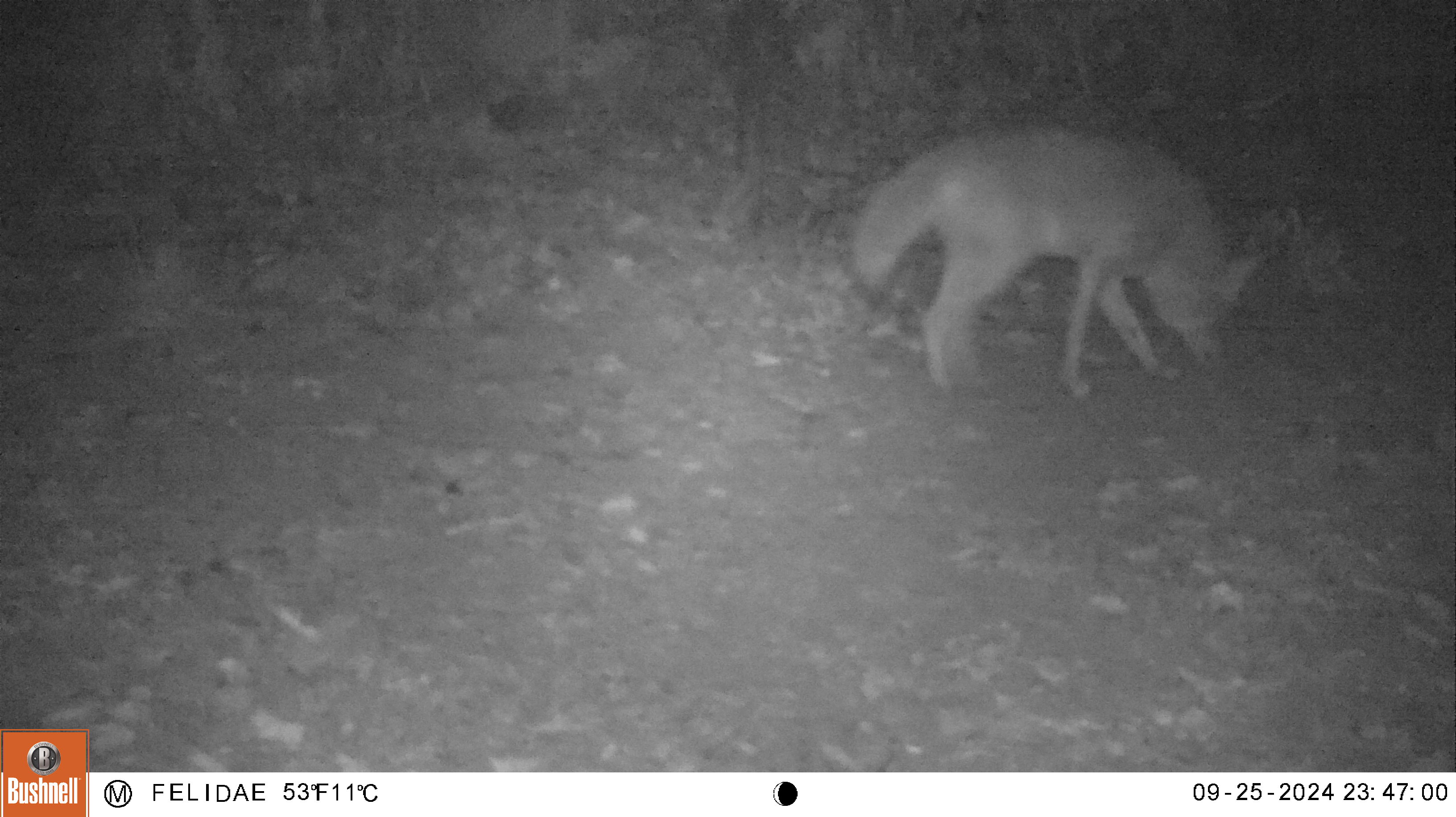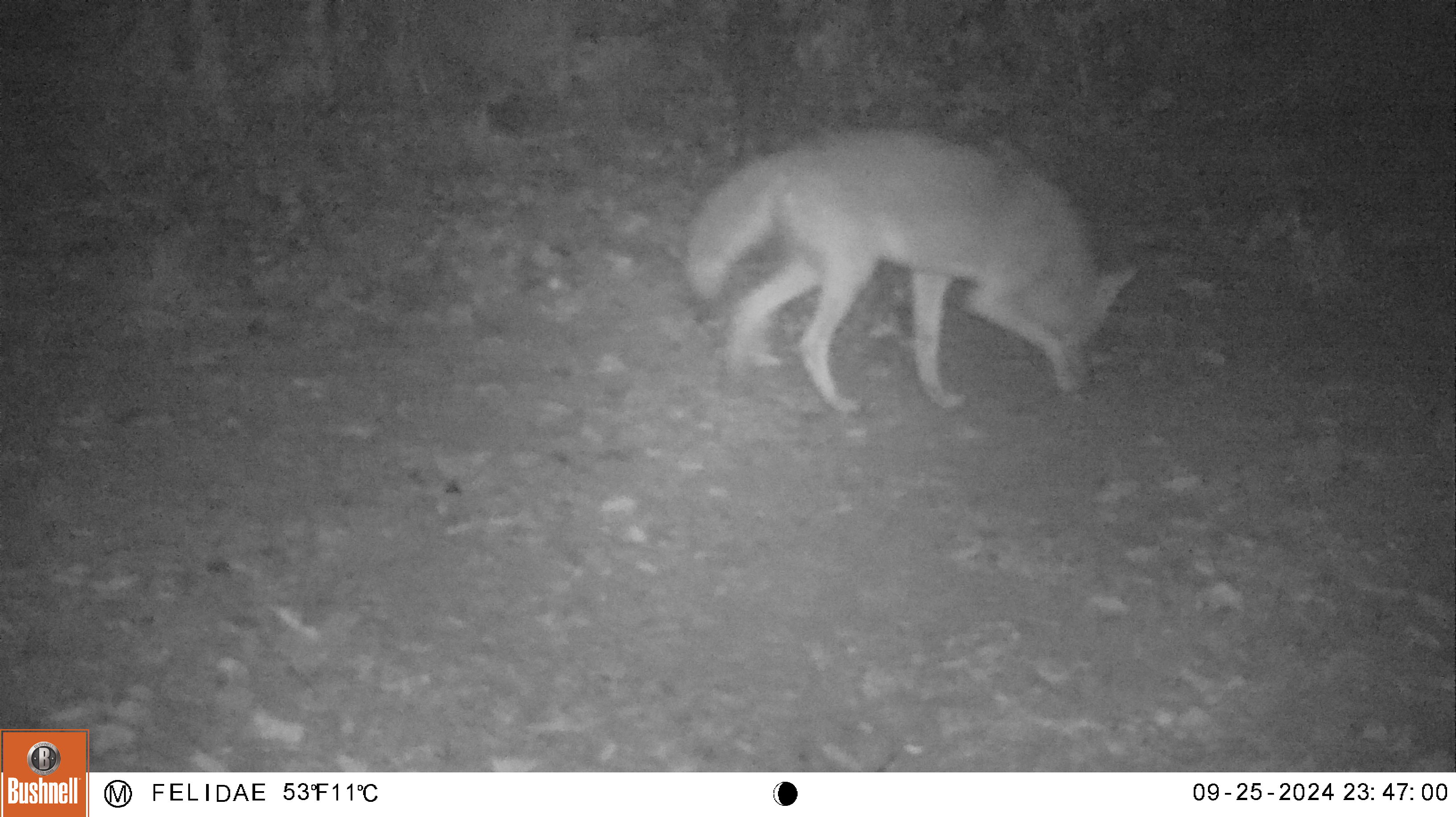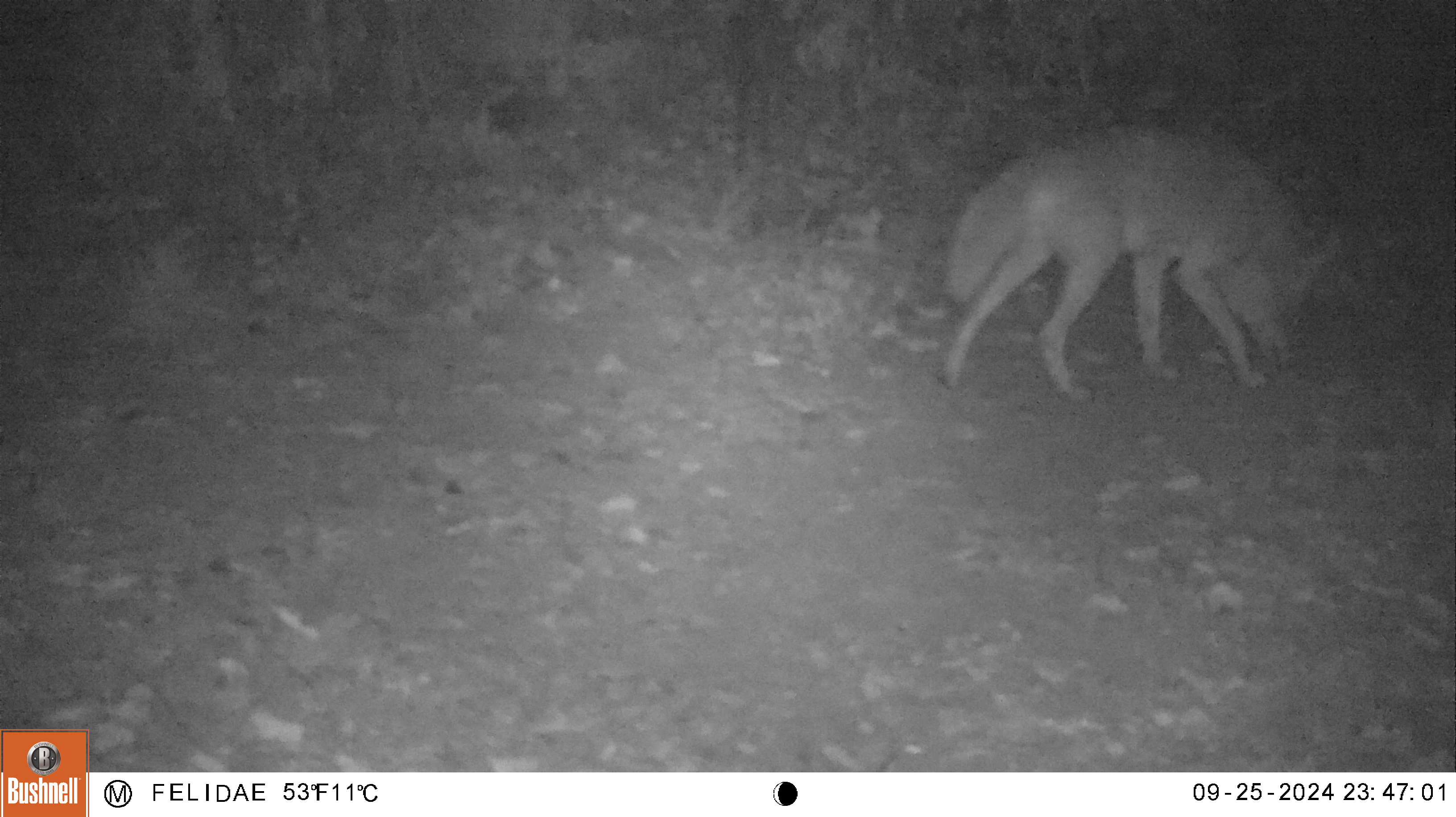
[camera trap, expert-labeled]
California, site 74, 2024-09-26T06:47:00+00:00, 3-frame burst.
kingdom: Animalia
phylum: Chordata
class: Mammalia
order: Carnivora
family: Canidae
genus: Canis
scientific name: Canis latrans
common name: coyote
Coyote (Canis latrans).